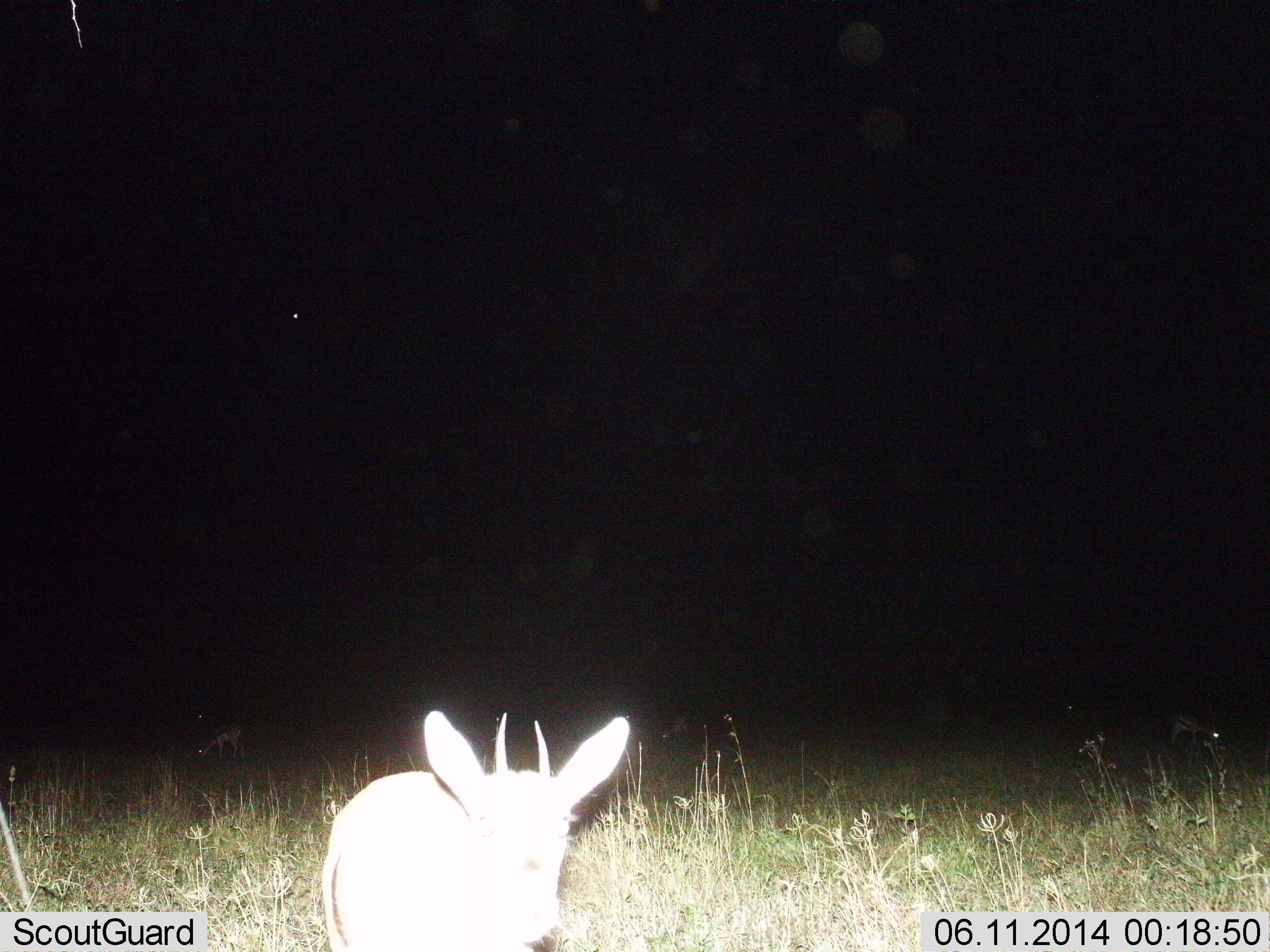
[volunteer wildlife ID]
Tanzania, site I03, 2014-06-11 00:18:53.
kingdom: Animalia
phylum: Chordata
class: Mammalia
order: Artiodactyla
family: Bovidae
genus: Eudorcas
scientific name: Eudorcas thomsonii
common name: thomson's gazelle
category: gazellethomsons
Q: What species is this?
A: Gazellethomsons (thomson's gazelle) (Eudorcas thomsonii).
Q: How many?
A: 3.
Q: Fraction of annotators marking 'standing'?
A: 100%.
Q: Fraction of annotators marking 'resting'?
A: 0%.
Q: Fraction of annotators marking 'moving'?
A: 0%.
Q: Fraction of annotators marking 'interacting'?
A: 0%.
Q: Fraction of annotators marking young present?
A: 12%.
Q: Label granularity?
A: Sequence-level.